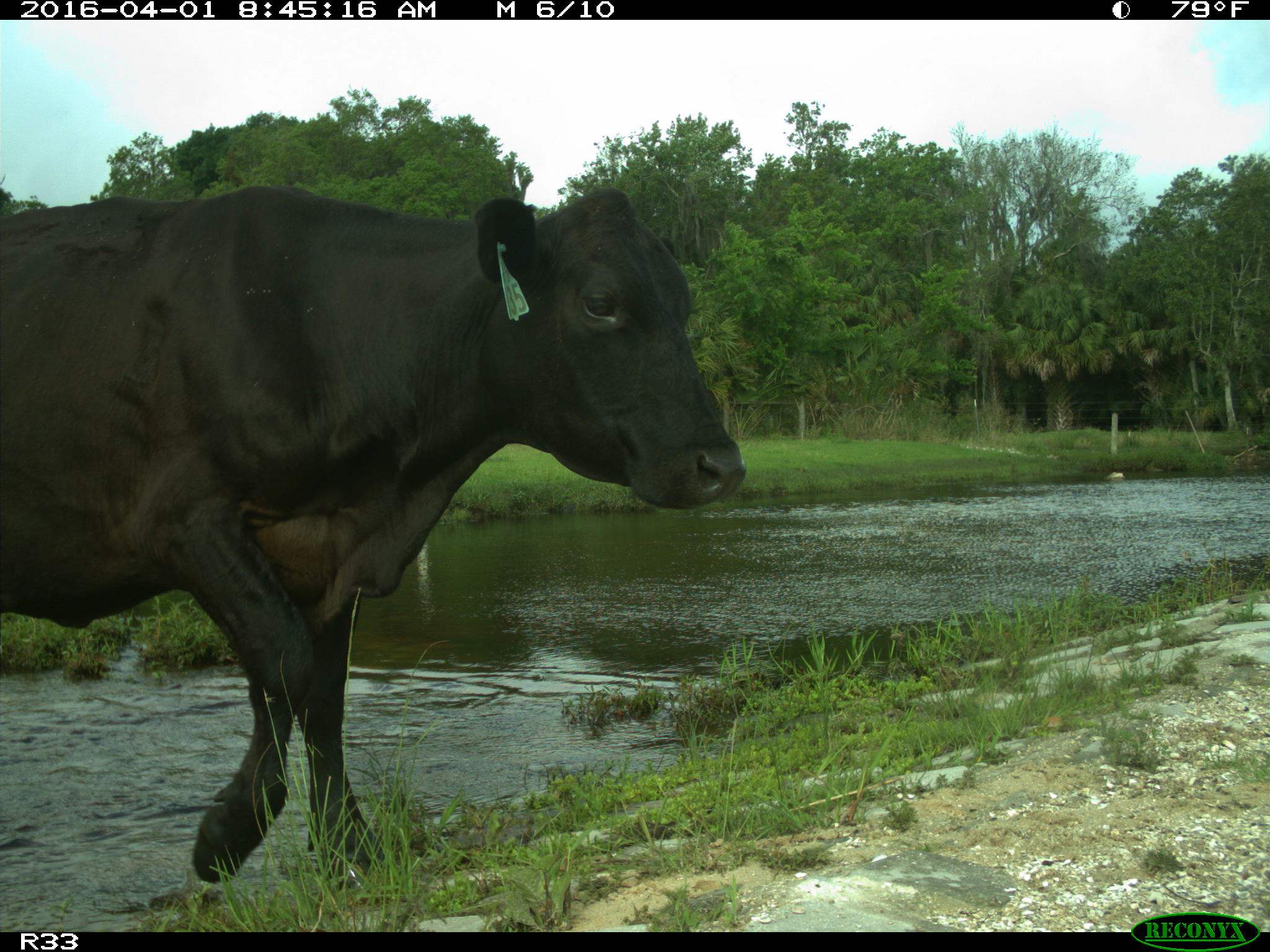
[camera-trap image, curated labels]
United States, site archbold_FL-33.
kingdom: Animalia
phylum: Chordata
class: Mammalia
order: Artiodactyla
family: Bovidae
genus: Bos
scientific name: Bos taurus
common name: domestic cow